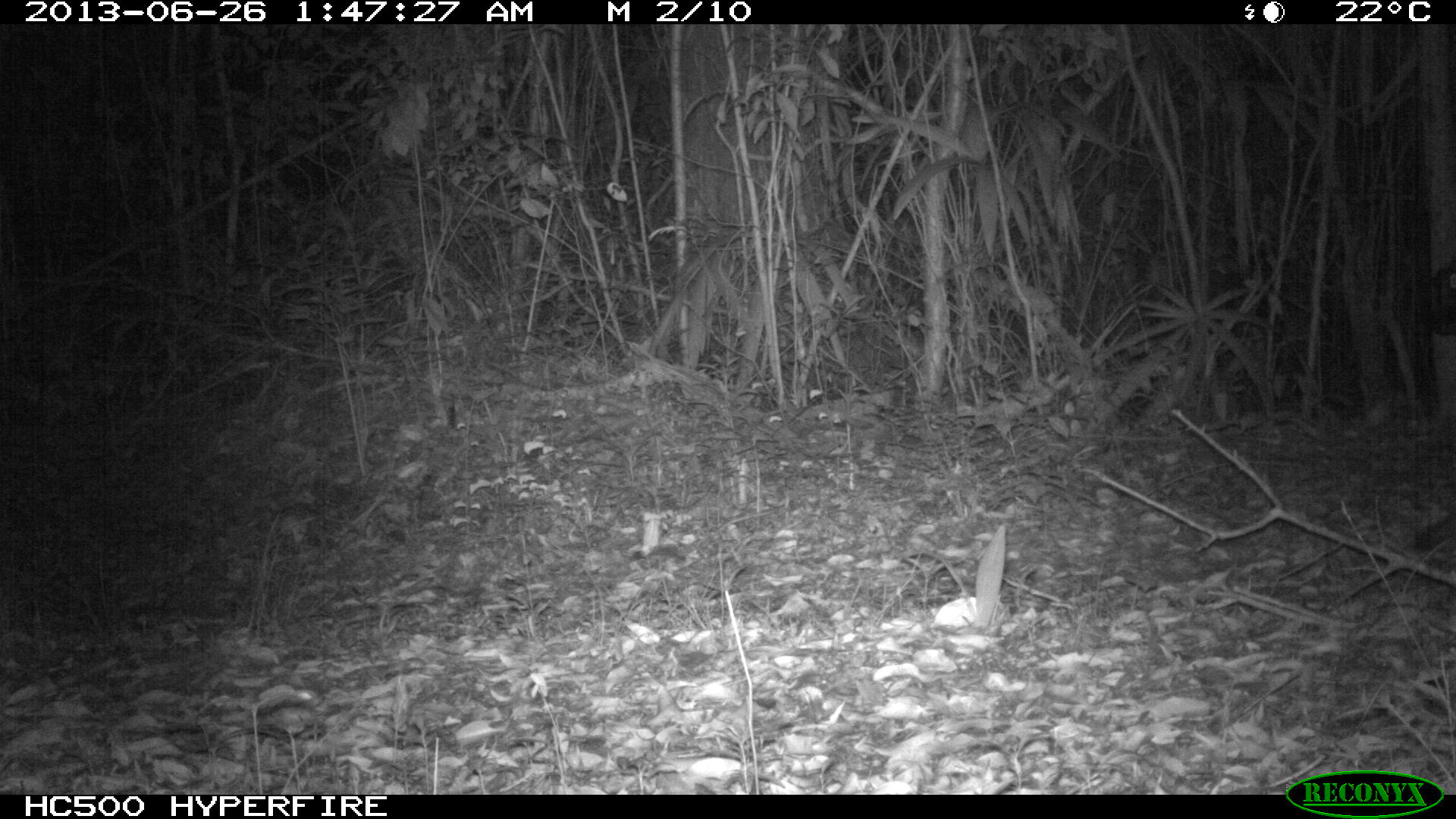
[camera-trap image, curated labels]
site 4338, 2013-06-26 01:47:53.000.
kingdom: Animalia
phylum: Chordata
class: Mammalia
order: Carnivora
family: Canidae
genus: Urocyon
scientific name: Urocyon cinereoargenteus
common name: gray fox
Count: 1.